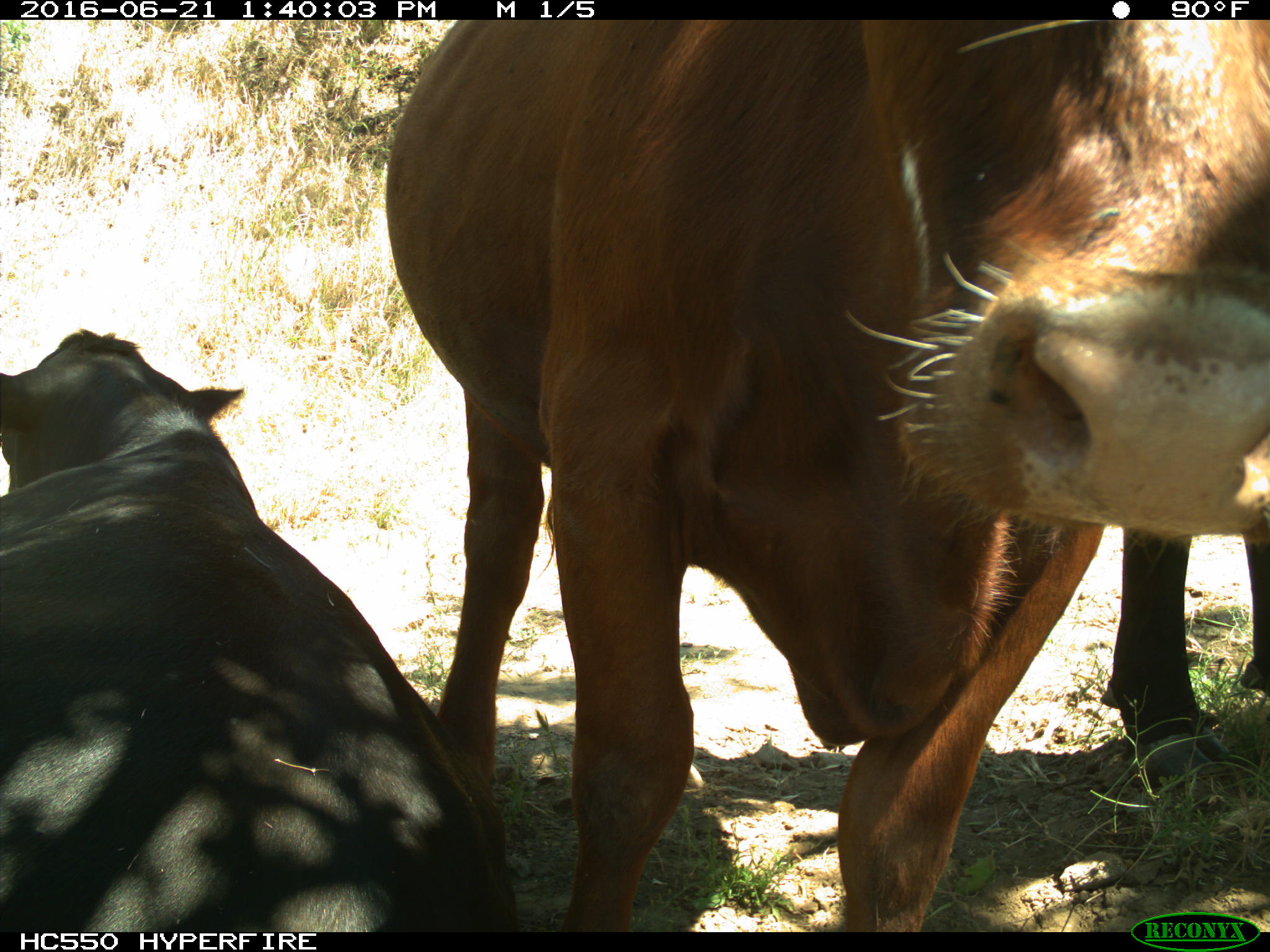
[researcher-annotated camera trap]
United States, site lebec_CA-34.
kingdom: Animalia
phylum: Chordata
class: Mammalia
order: Artiodactyla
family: Bovidae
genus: Bos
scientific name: Bos taurus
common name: domestic cow